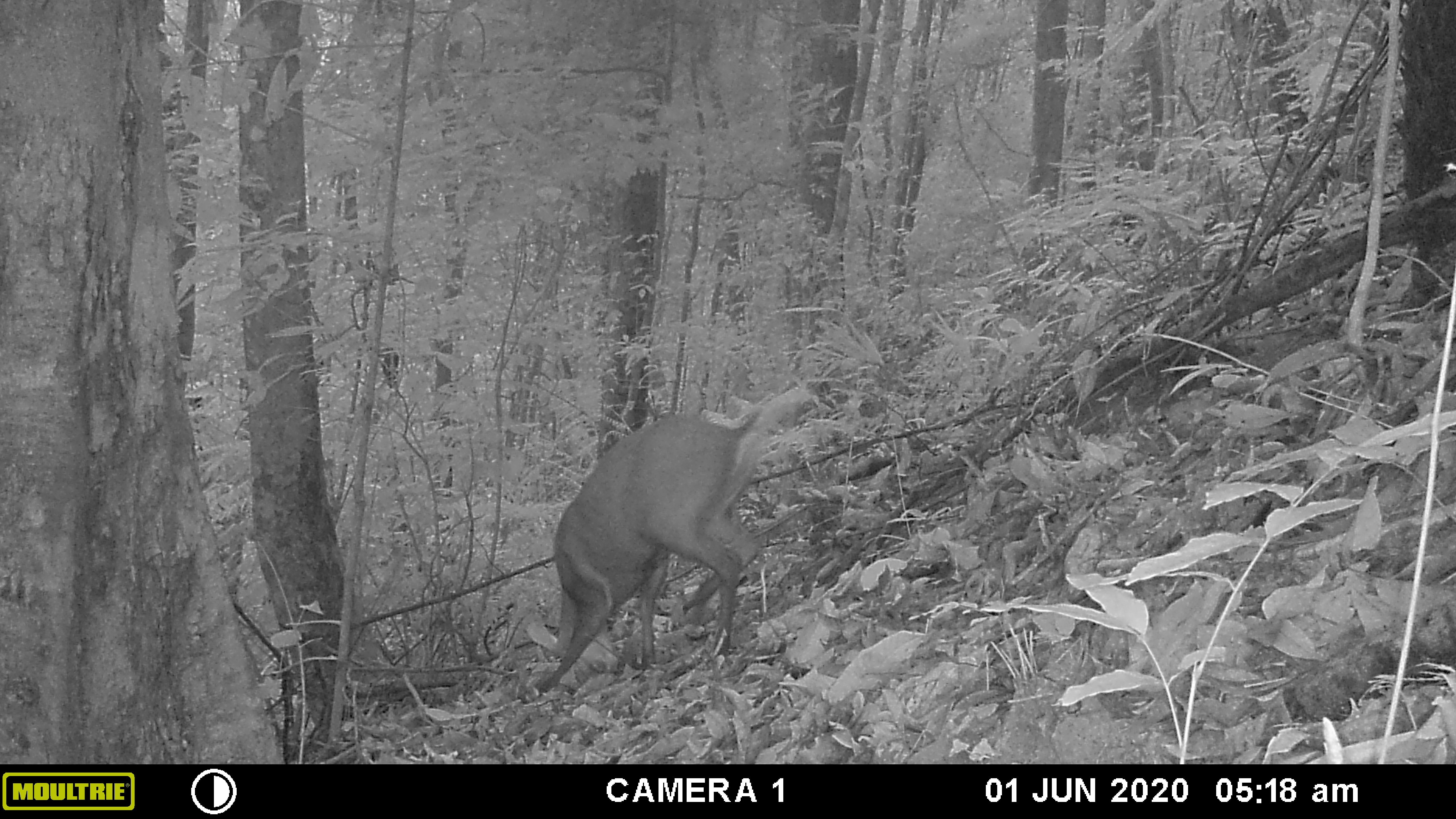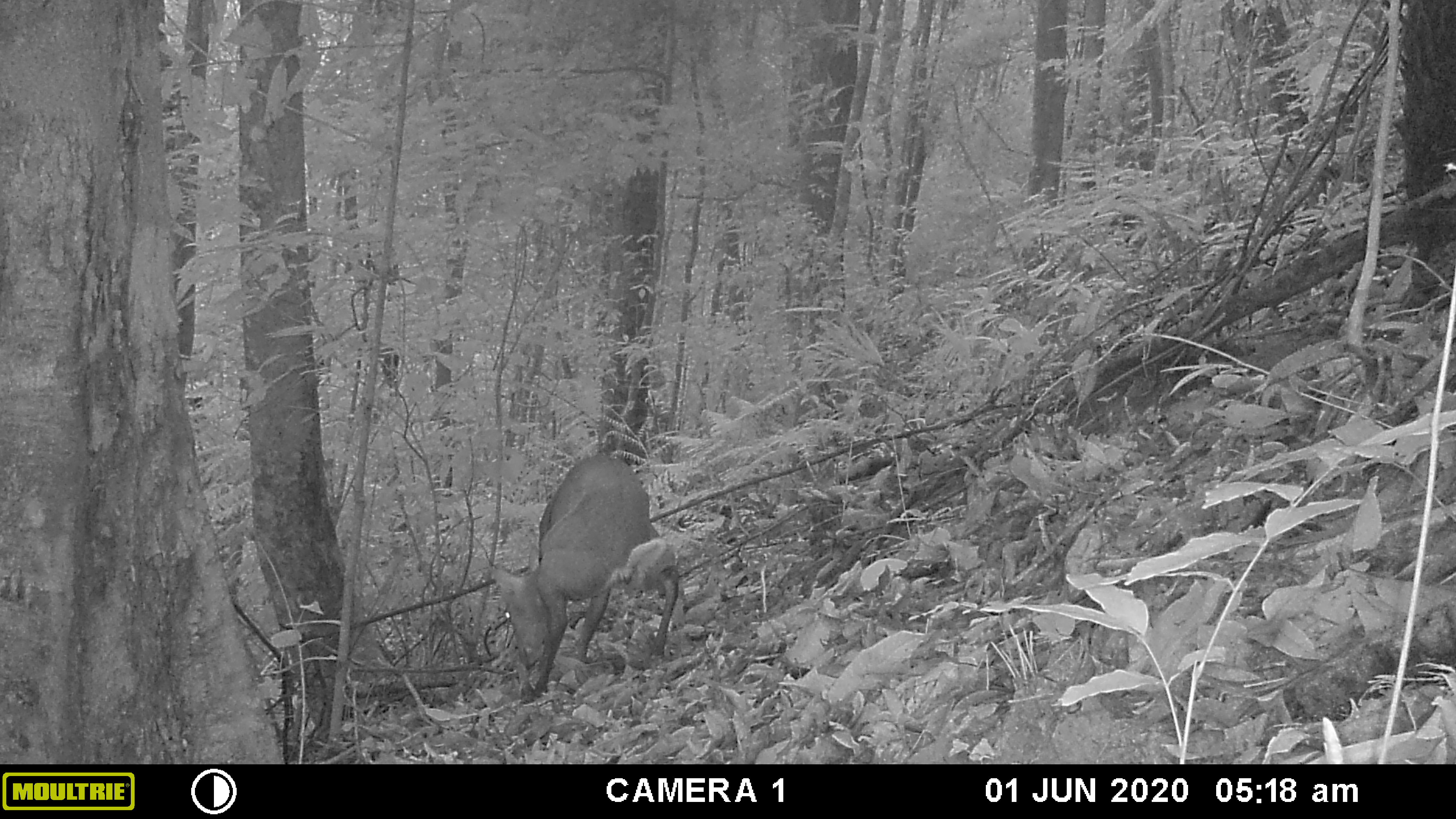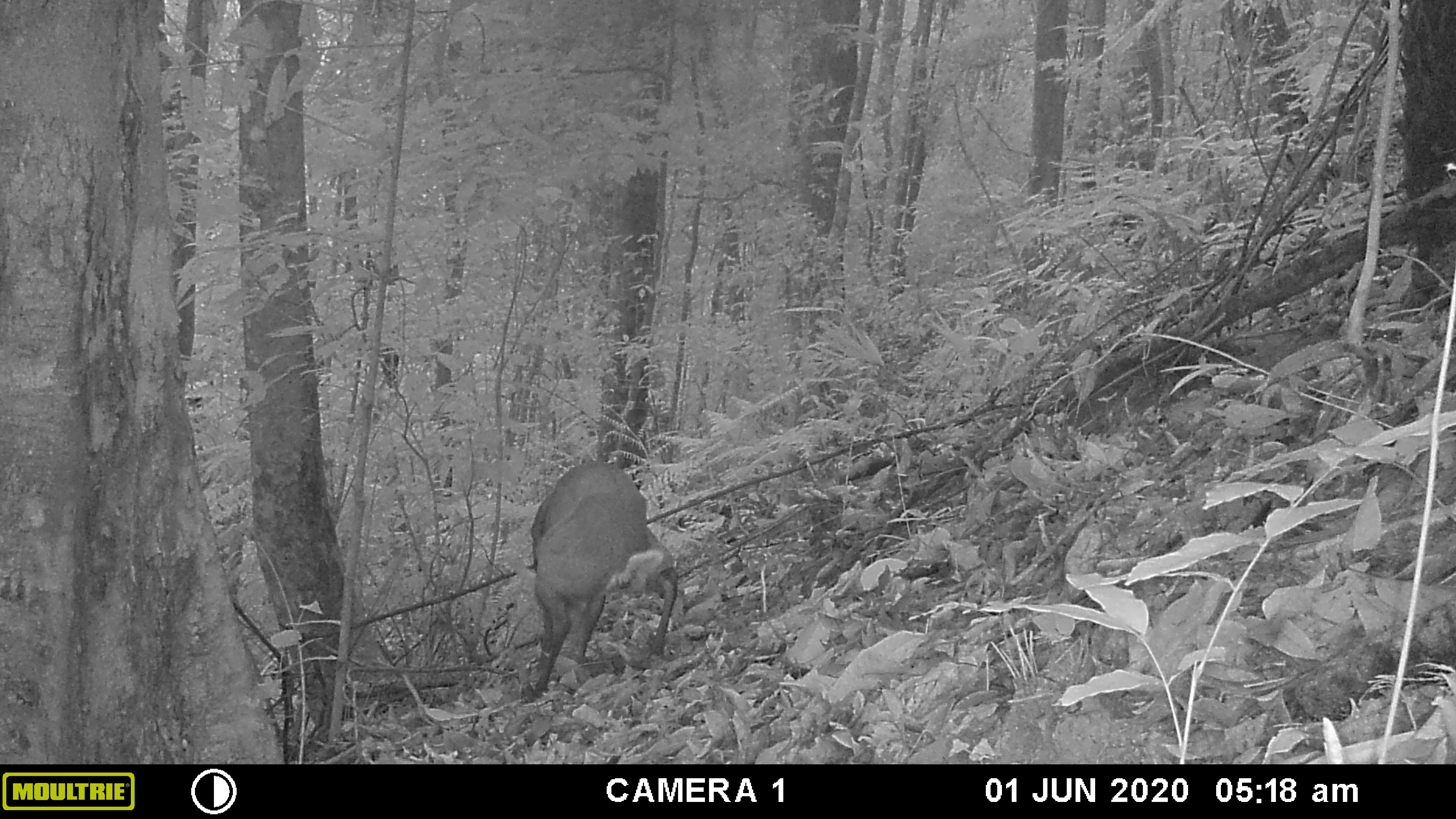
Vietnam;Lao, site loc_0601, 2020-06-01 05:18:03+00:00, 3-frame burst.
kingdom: Animalia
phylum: Chordata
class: Mammalia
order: Artiodactyla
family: Cervidae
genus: Muntiacus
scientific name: Muntiacus rooseveltorum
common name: roosevelt's muntjac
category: roosevelts muntjac group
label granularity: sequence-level